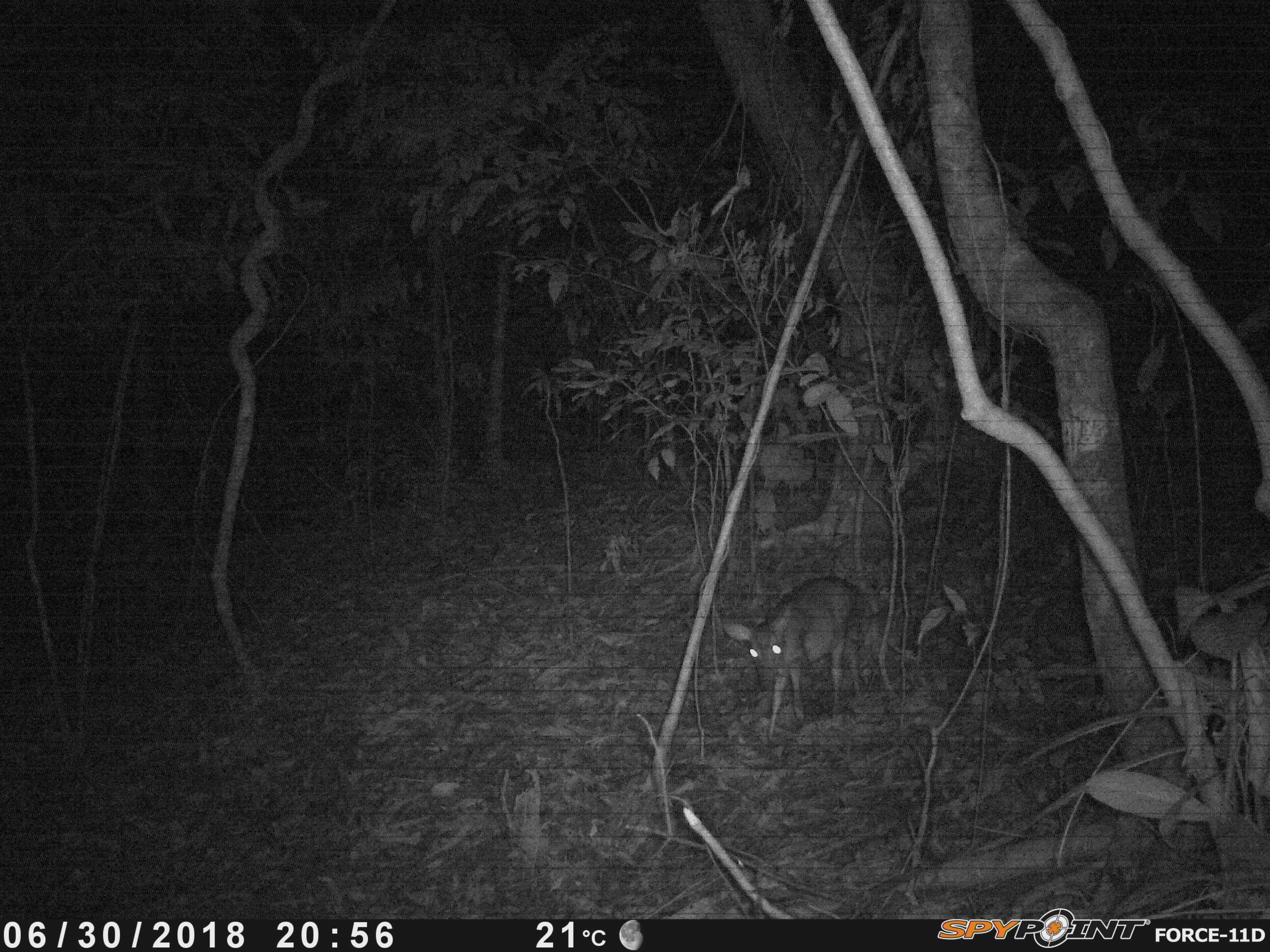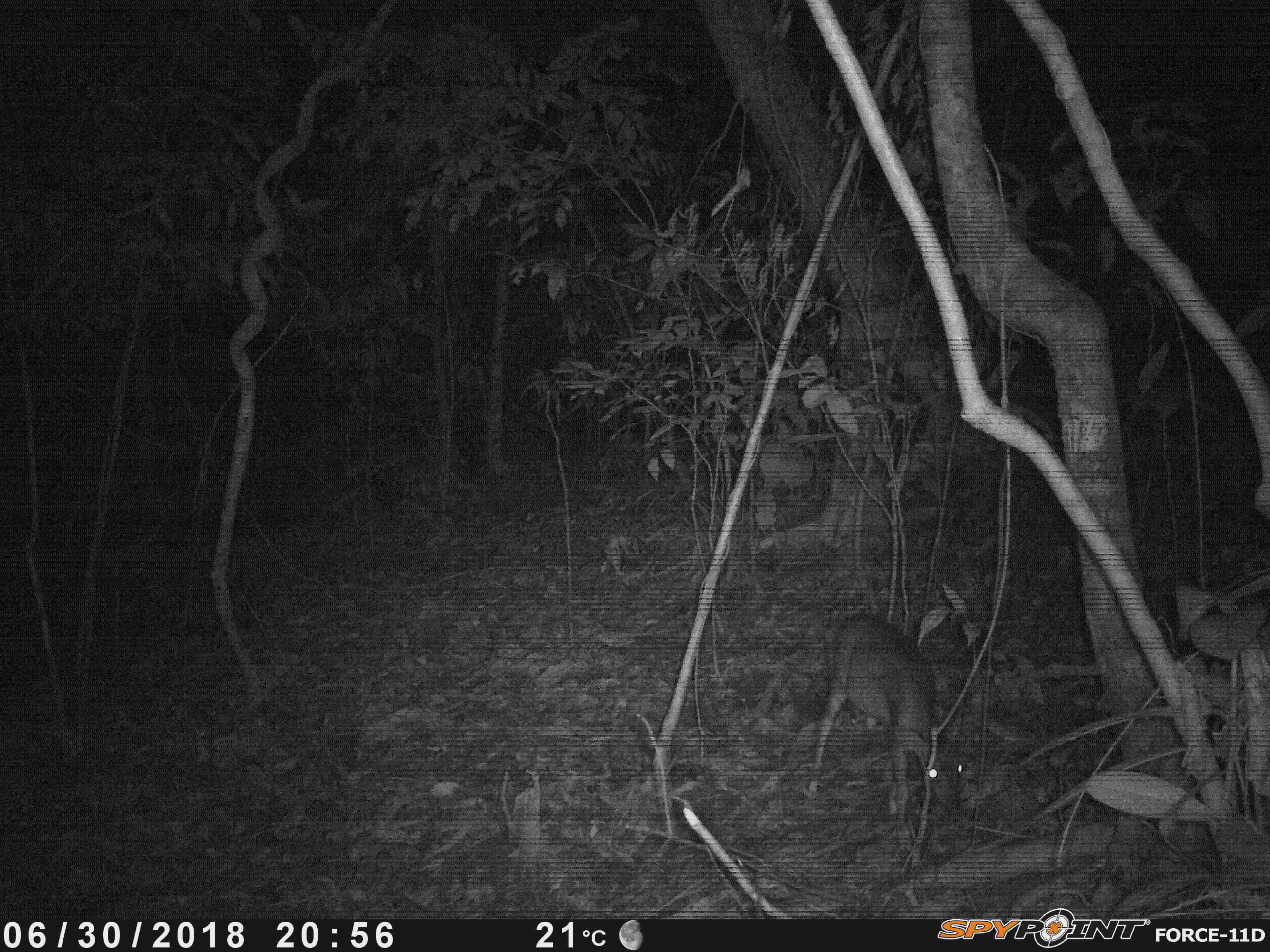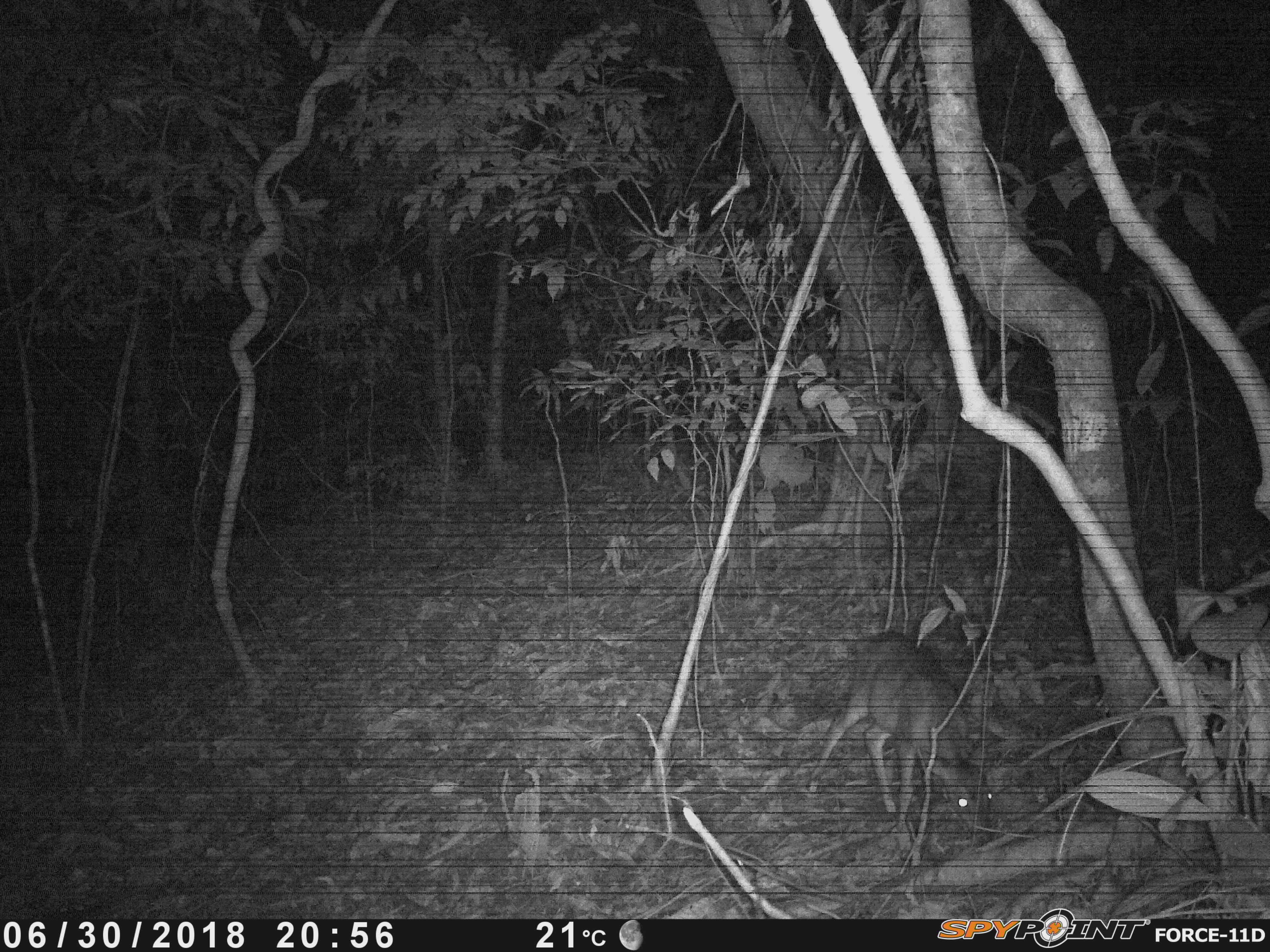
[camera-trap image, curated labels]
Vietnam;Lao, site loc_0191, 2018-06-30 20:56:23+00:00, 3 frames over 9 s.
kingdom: Animalia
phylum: Chordata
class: Mammalia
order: Artiodactyla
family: Cervidae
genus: Muntiacus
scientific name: Muntiacus vuquangensis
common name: large-antlered muntjac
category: large antlered muntjac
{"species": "large antlered muntjac (large-antlered muntjac) (Muntiacus vuquangensis)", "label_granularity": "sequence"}